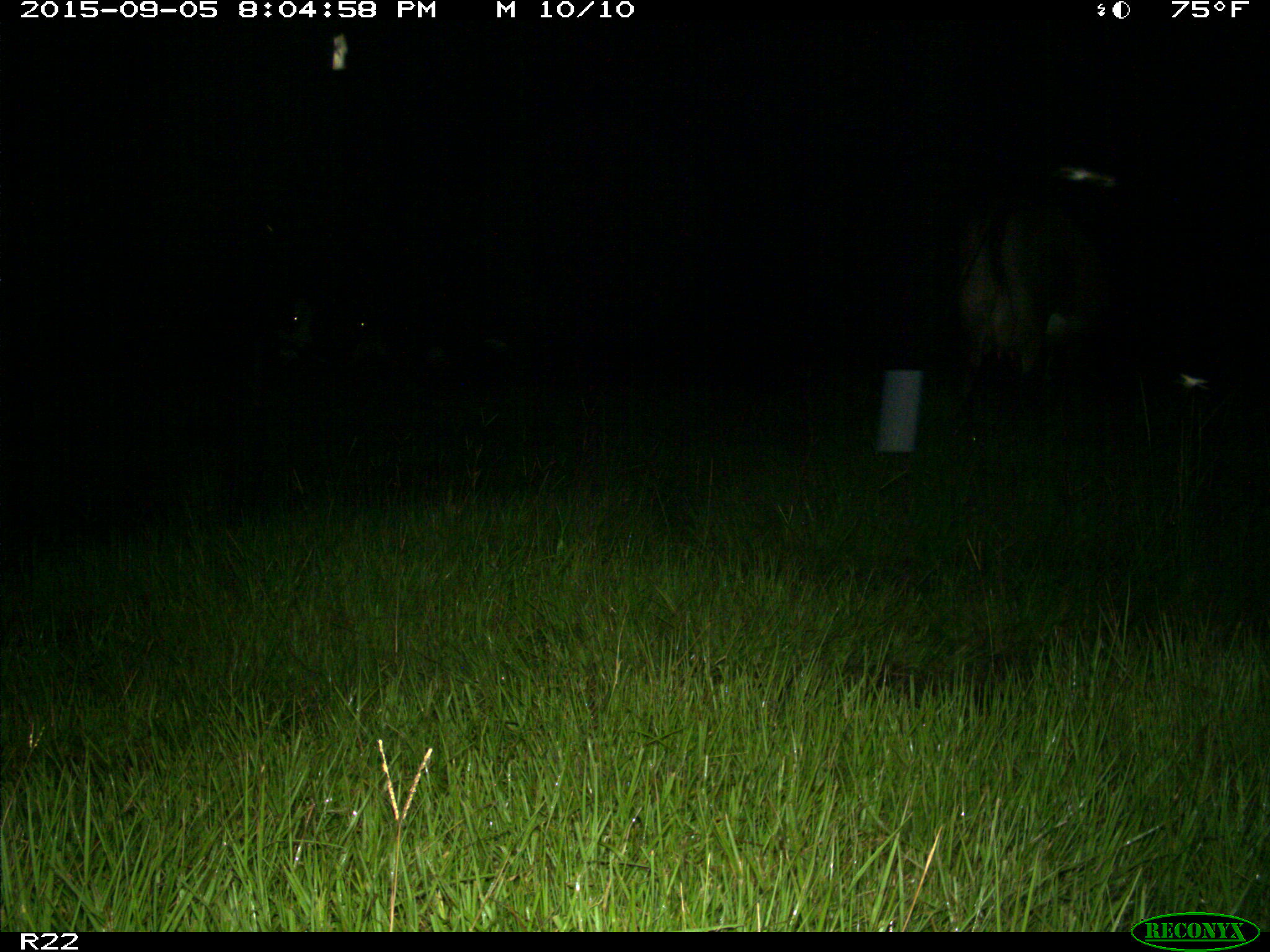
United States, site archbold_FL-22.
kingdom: Animalia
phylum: Chordata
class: Mammalia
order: Artiodactyla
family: Bovidae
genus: Bos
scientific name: Bos taurus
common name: domestic cow